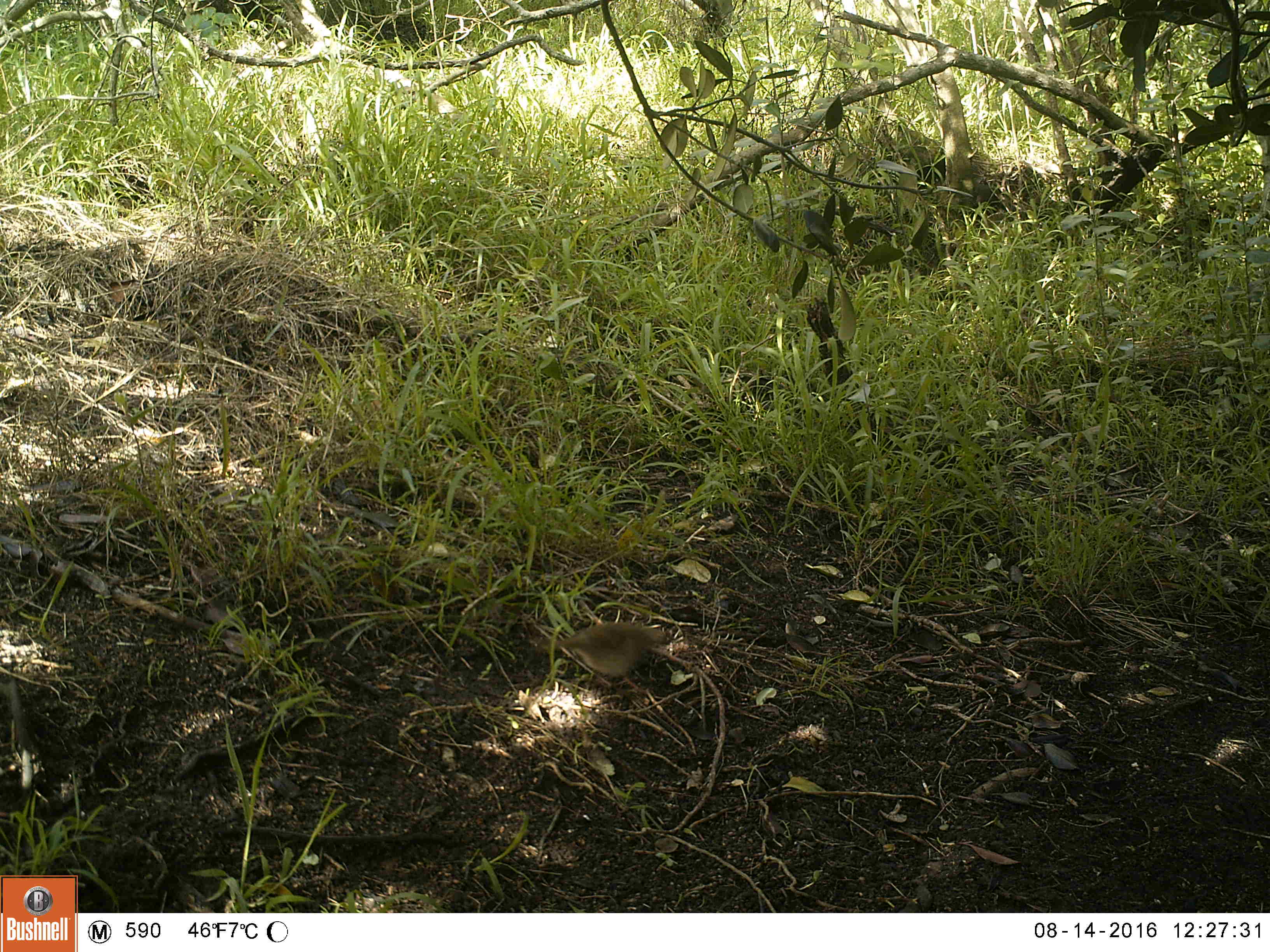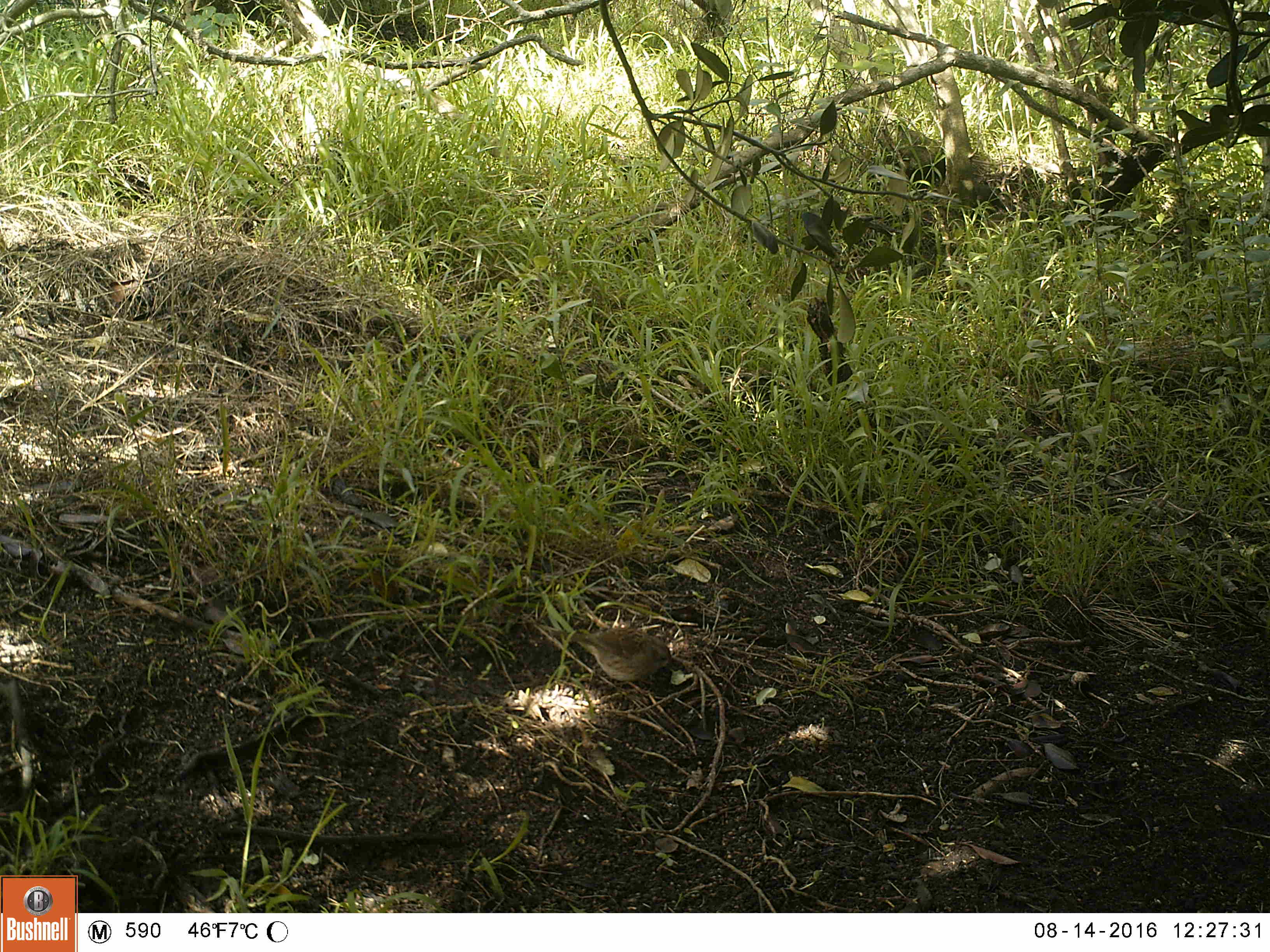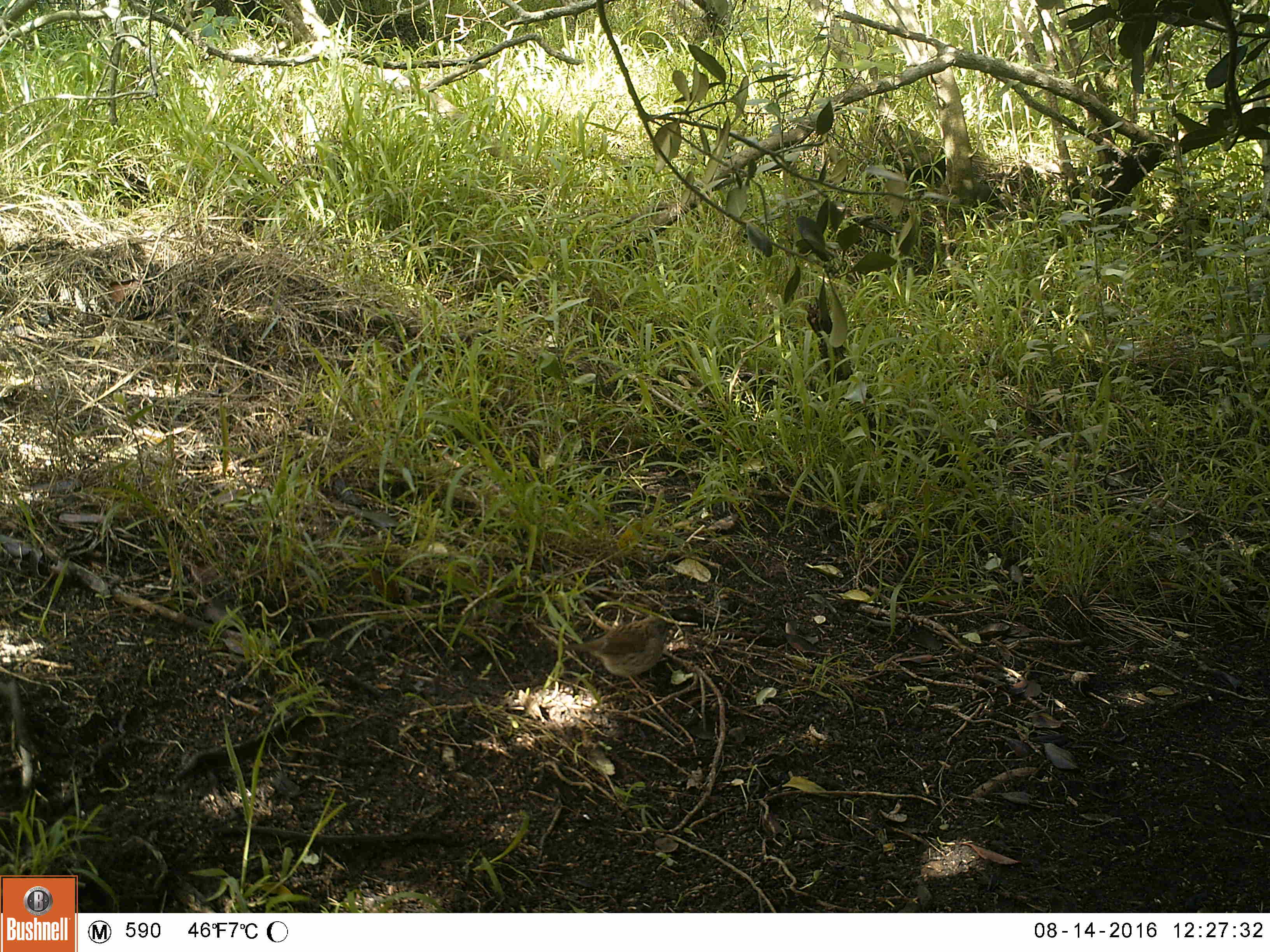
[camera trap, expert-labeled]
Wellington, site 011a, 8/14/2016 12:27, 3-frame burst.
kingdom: Animalia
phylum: Chordata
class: Aves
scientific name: Aves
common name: bird